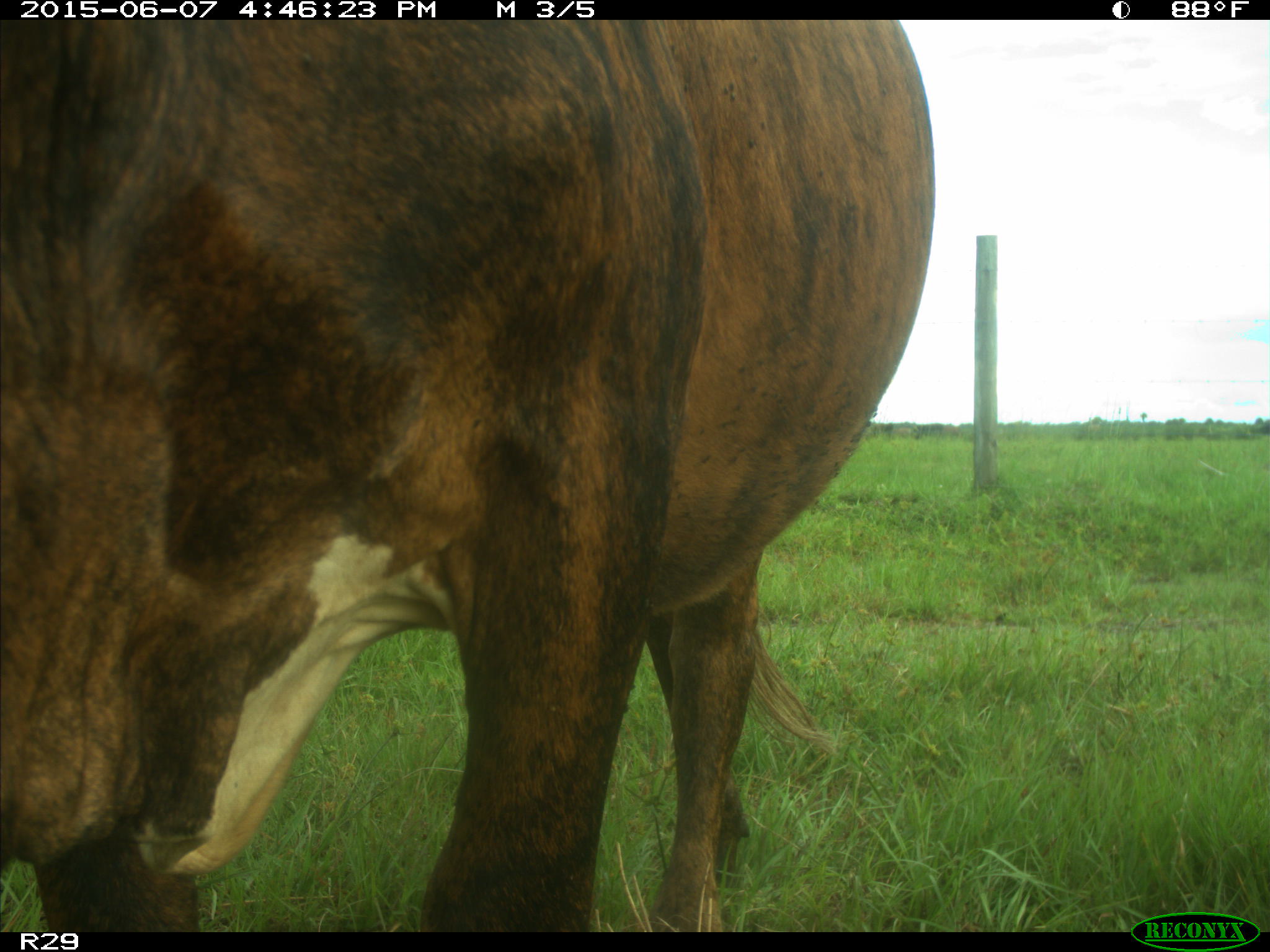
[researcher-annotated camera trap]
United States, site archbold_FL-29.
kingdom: Animalia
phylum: Chordata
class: Mammalia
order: Artiodactyla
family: Bovidae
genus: Bos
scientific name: Bos taurus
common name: domestic cow